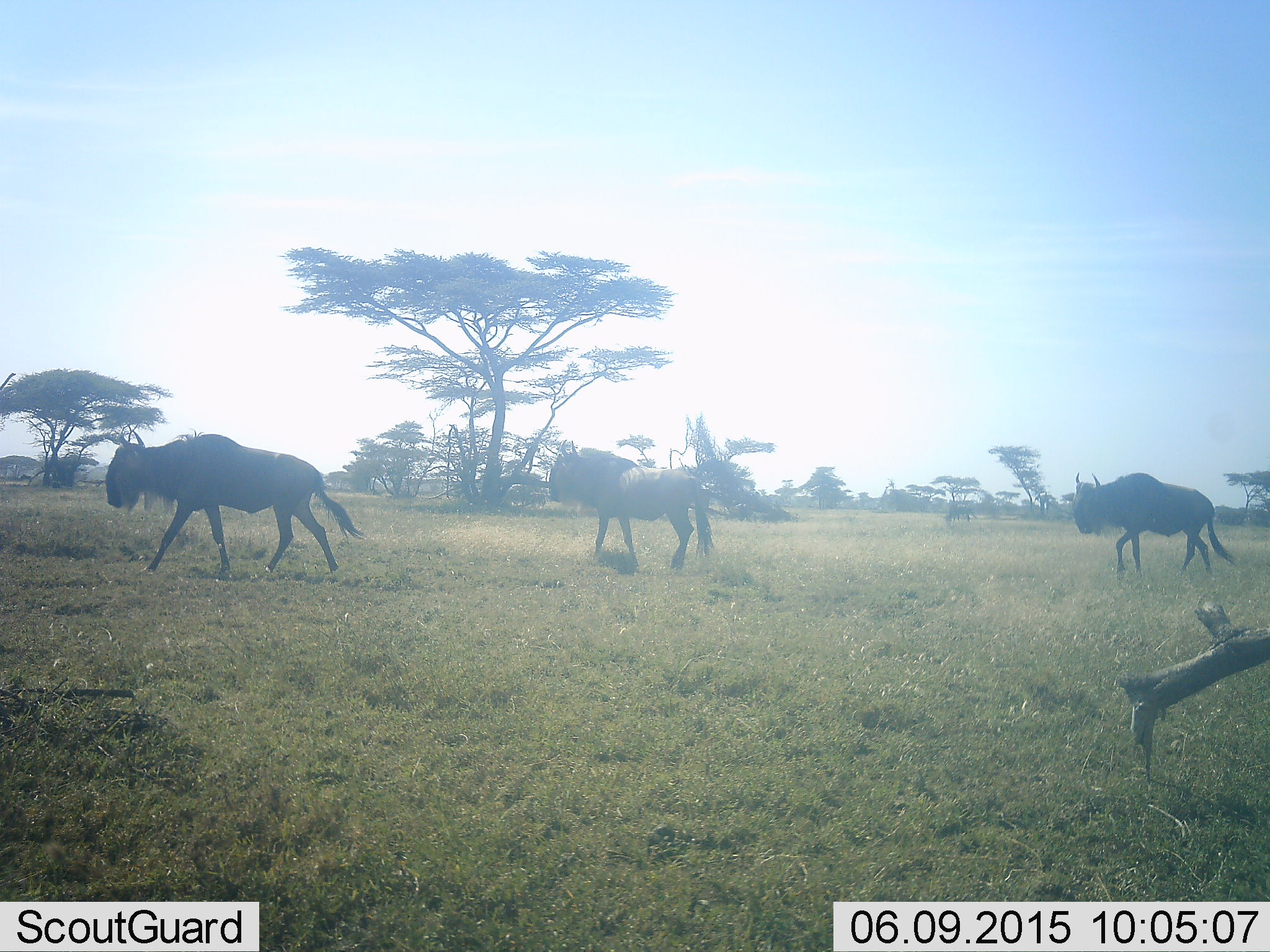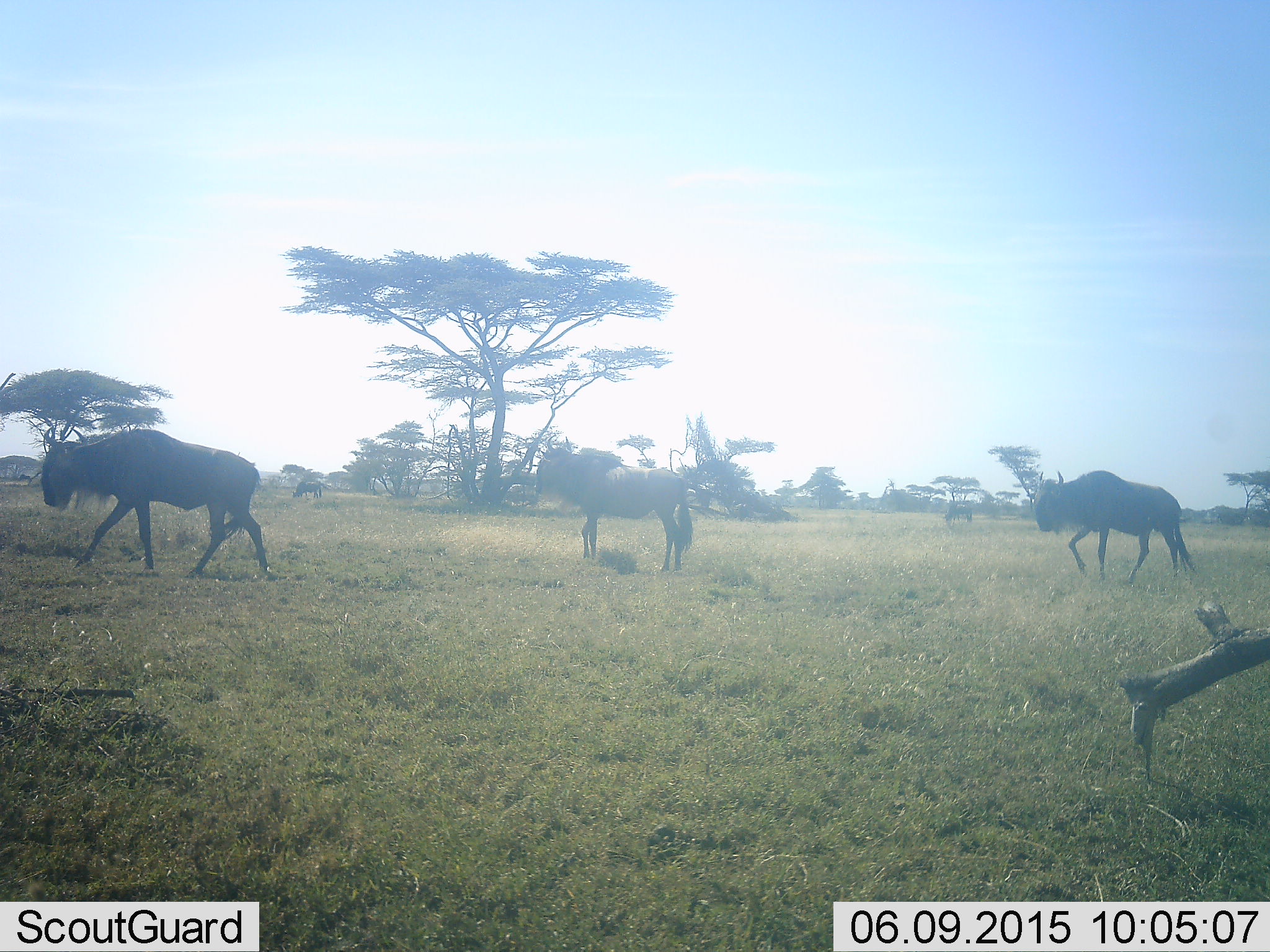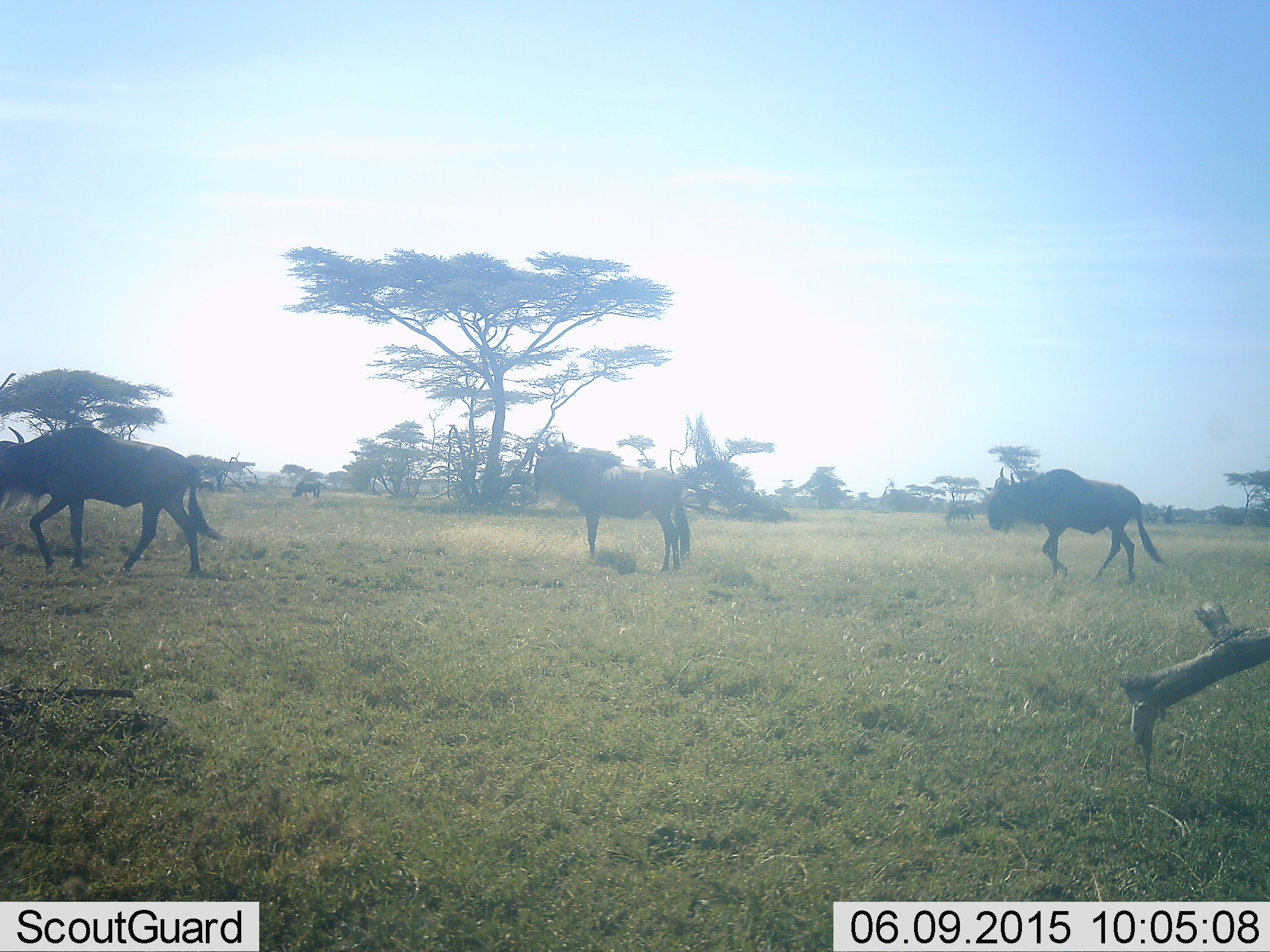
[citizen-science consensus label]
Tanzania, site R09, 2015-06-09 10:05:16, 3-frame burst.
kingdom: Animalia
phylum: Chordata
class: Mammalia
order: Artiodactyla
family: Bovidae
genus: Connochaetes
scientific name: Connochaetes taurinus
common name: blue wildebeest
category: wildebeest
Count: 5.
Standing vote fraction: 45%.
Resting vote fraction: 0%.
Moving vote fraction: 91%.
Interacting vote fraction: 0%.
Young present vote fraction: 0%.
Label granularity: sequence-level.